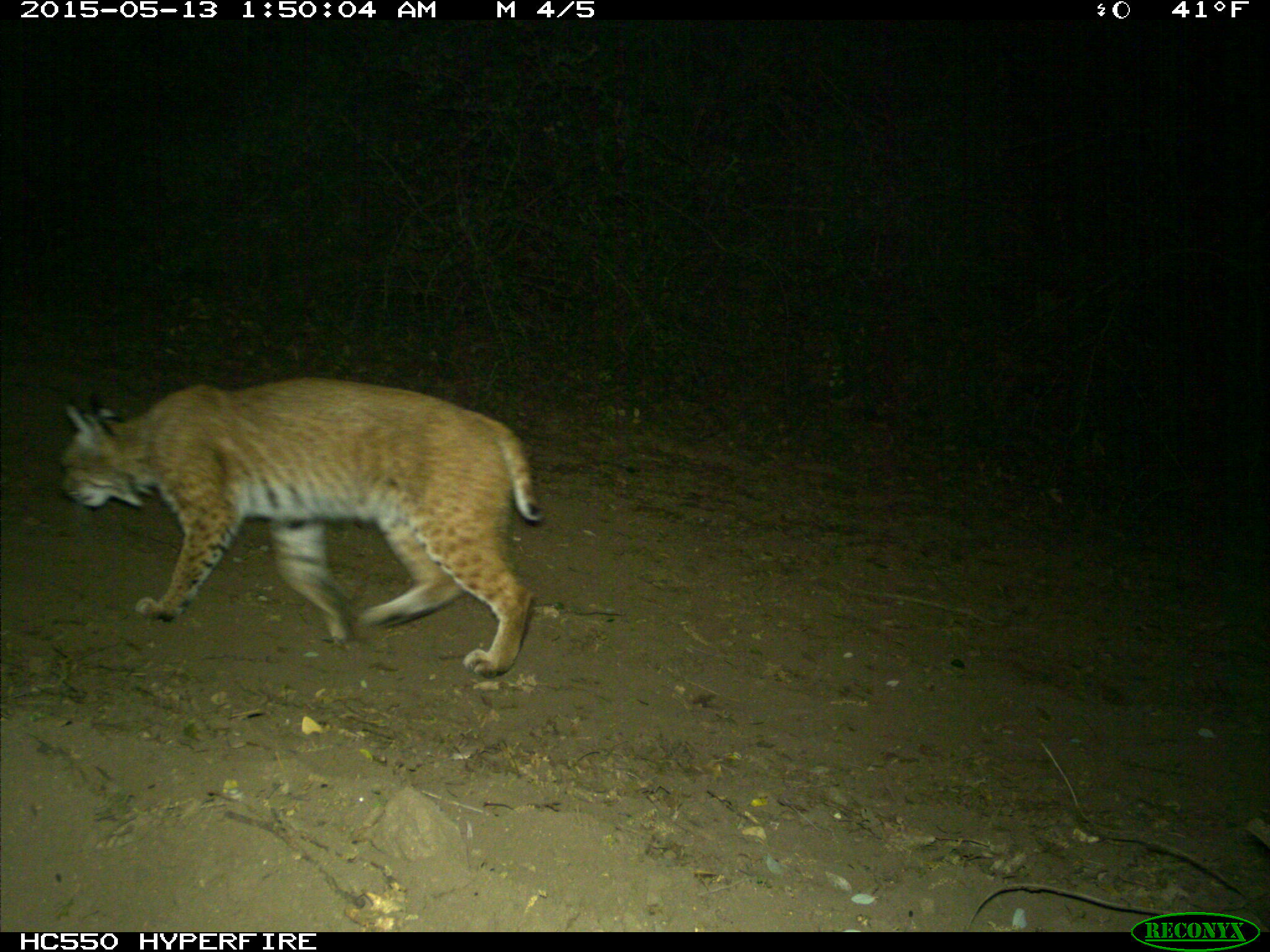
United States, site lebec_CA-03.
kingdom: Animalia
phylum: Chordata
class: Mammalia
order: Carnivora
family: Felidae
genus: Lynx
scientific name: Lynx rufus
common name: bobcat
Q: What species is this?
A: Lynx rufus (bobcat).